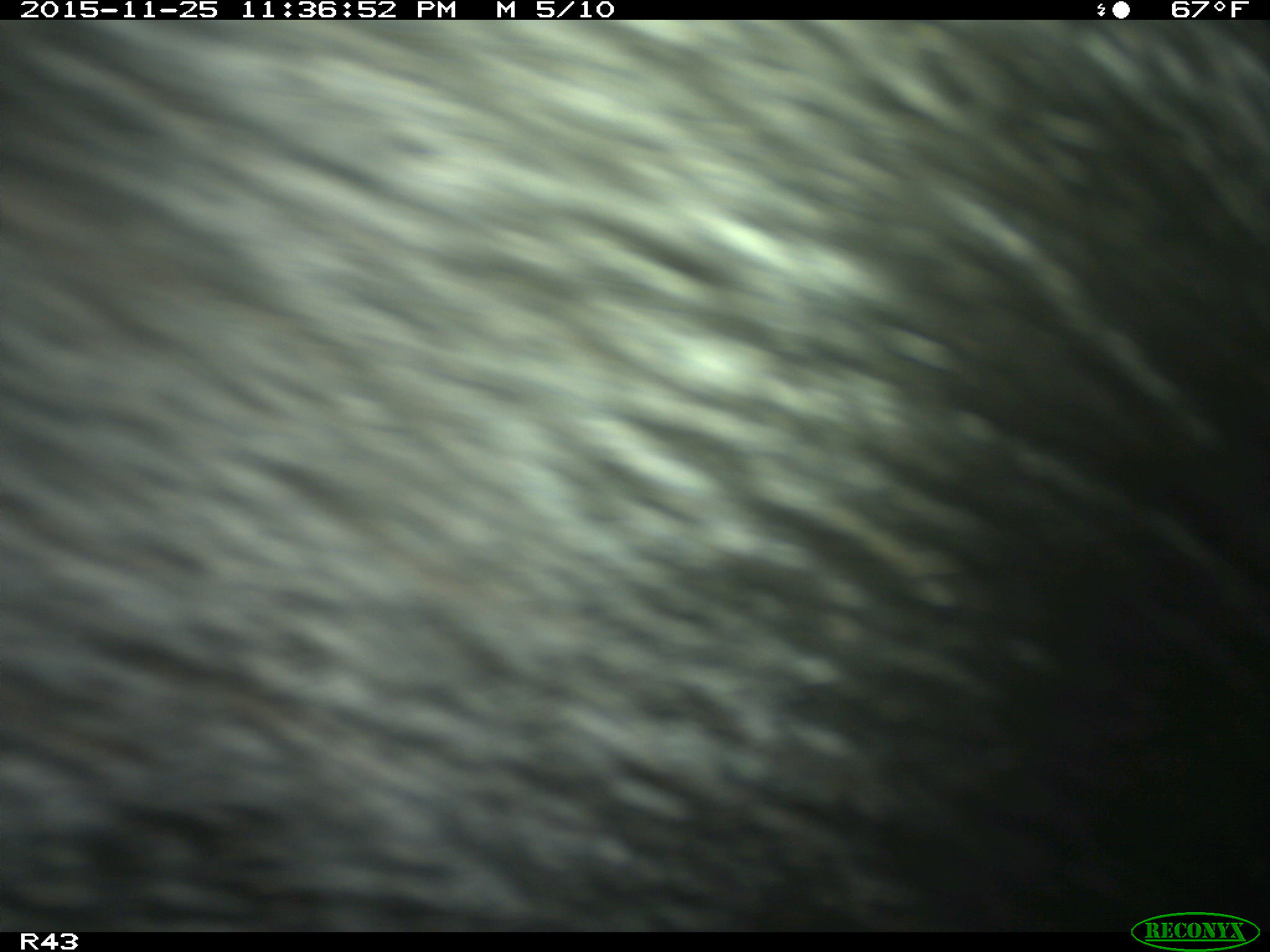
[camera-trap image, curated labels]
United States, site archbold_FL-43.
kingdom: Animalia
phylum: Chordata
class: Mammalia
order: Artiodactyla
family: Suidae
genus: Sus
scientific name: Sus scrofa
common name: wild boar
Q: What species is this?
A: Sus scrofa (wild boar).